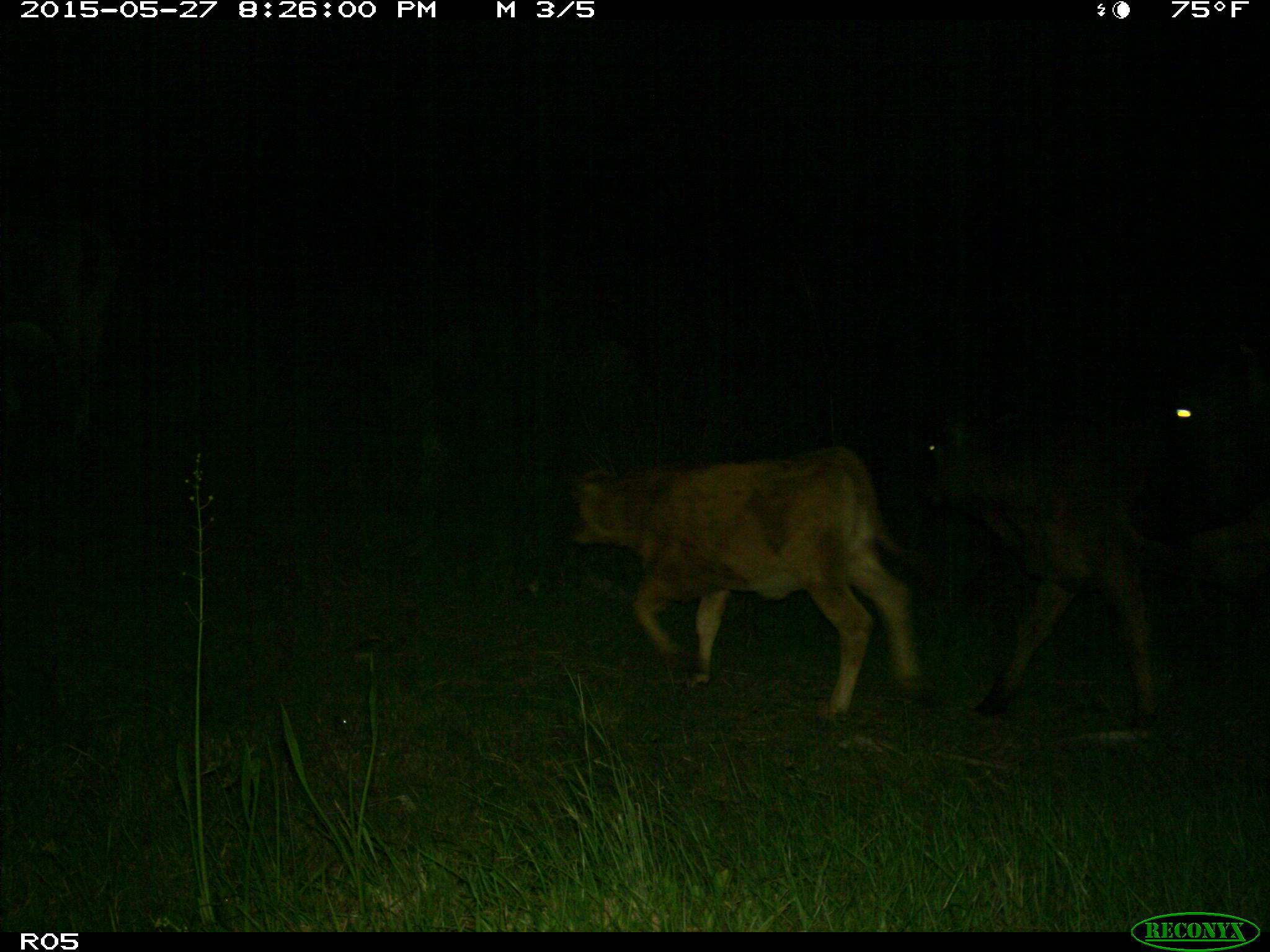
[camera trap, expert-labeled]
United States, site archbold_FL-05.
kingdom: Animalia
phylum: Chordata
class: Mammalia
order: Artiodactyla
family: Bovidae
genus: Bos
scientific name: Bos taurus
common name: domestic cow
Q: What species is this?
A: Bos taurus (domestic cow).